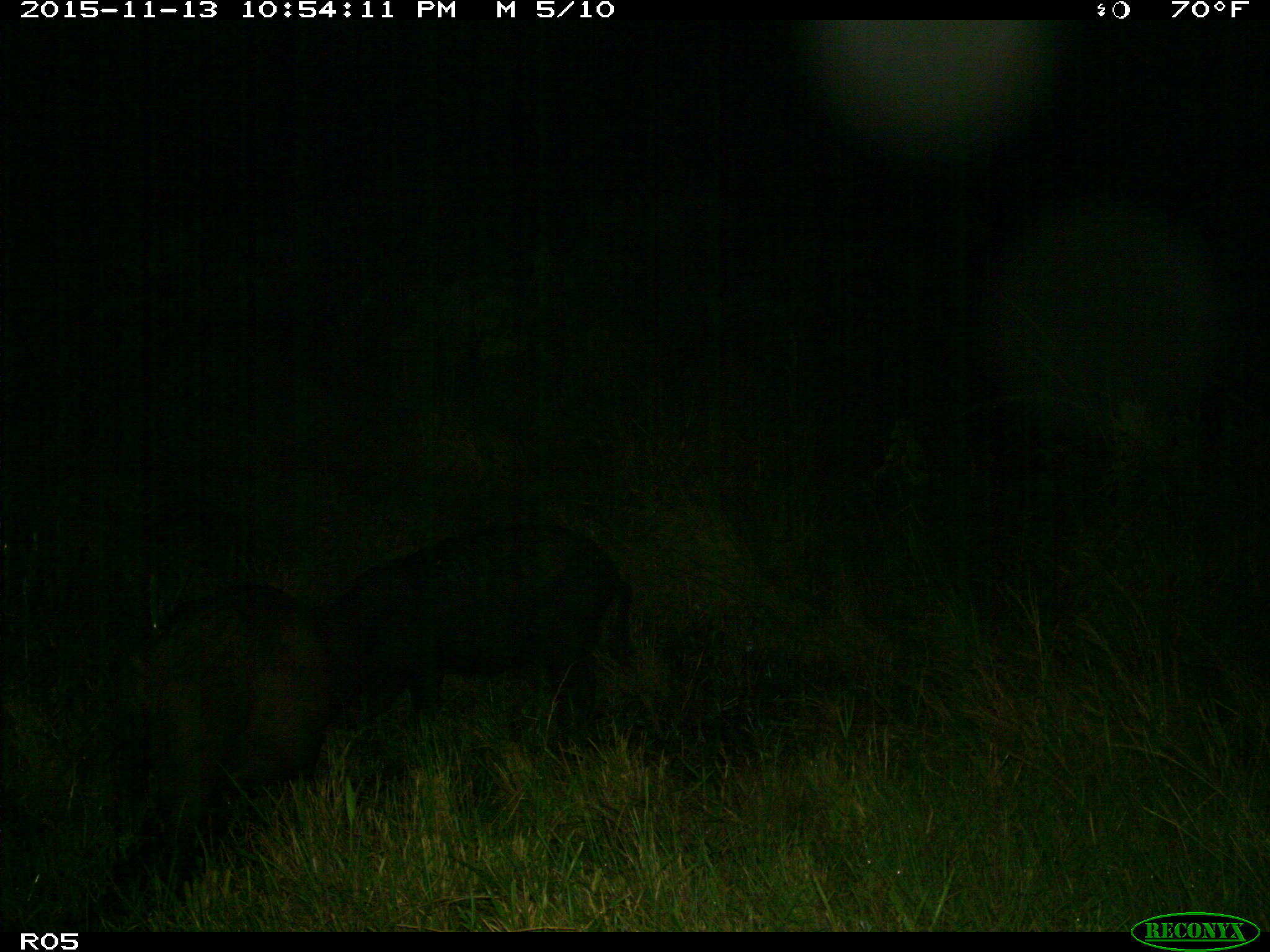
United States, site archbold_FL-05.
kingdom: Animalia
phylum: Chordata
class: Mammalia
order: Artiodactyla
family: Suidae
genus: Sus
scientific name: Sus scrofa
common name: wild boar